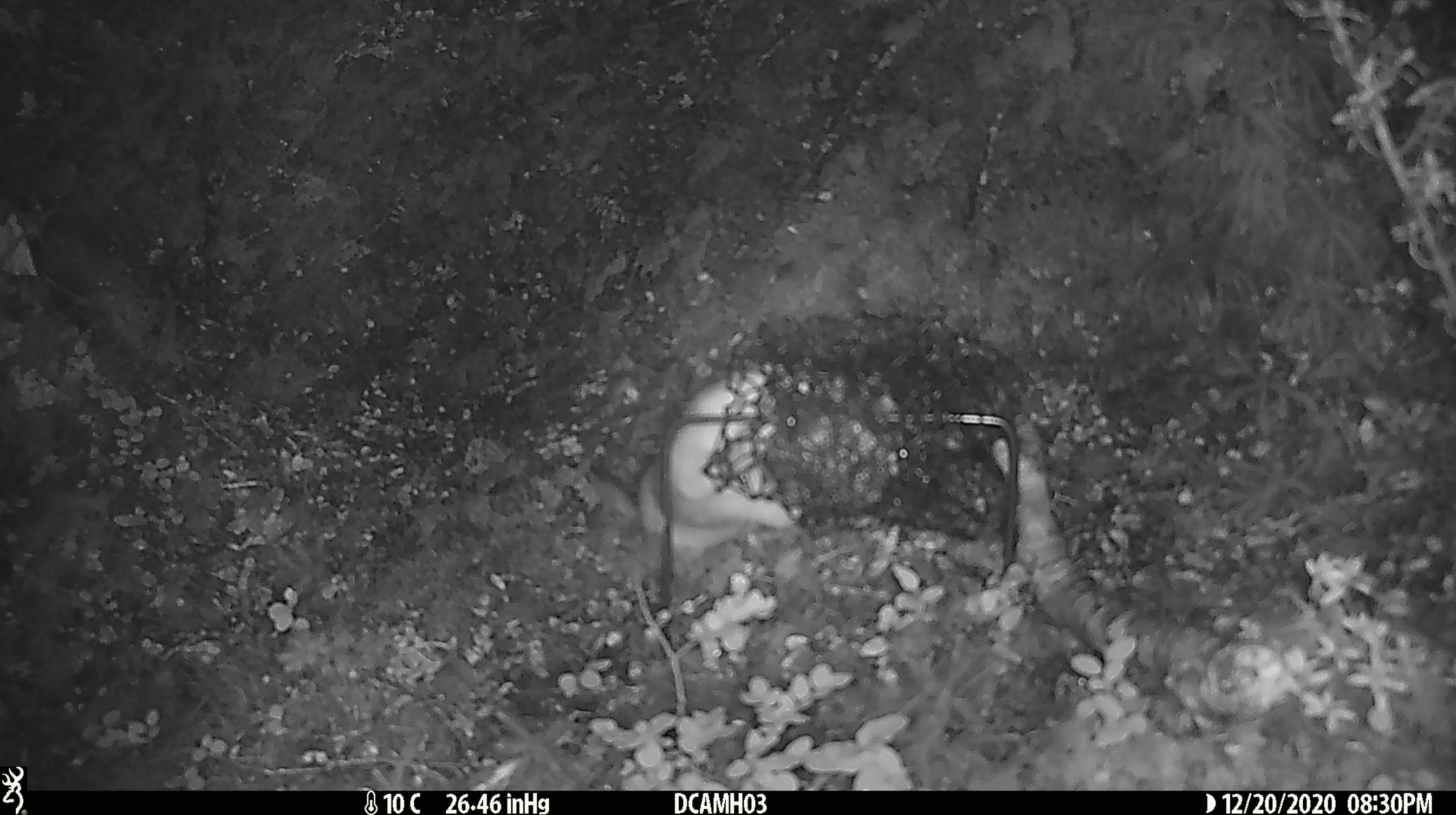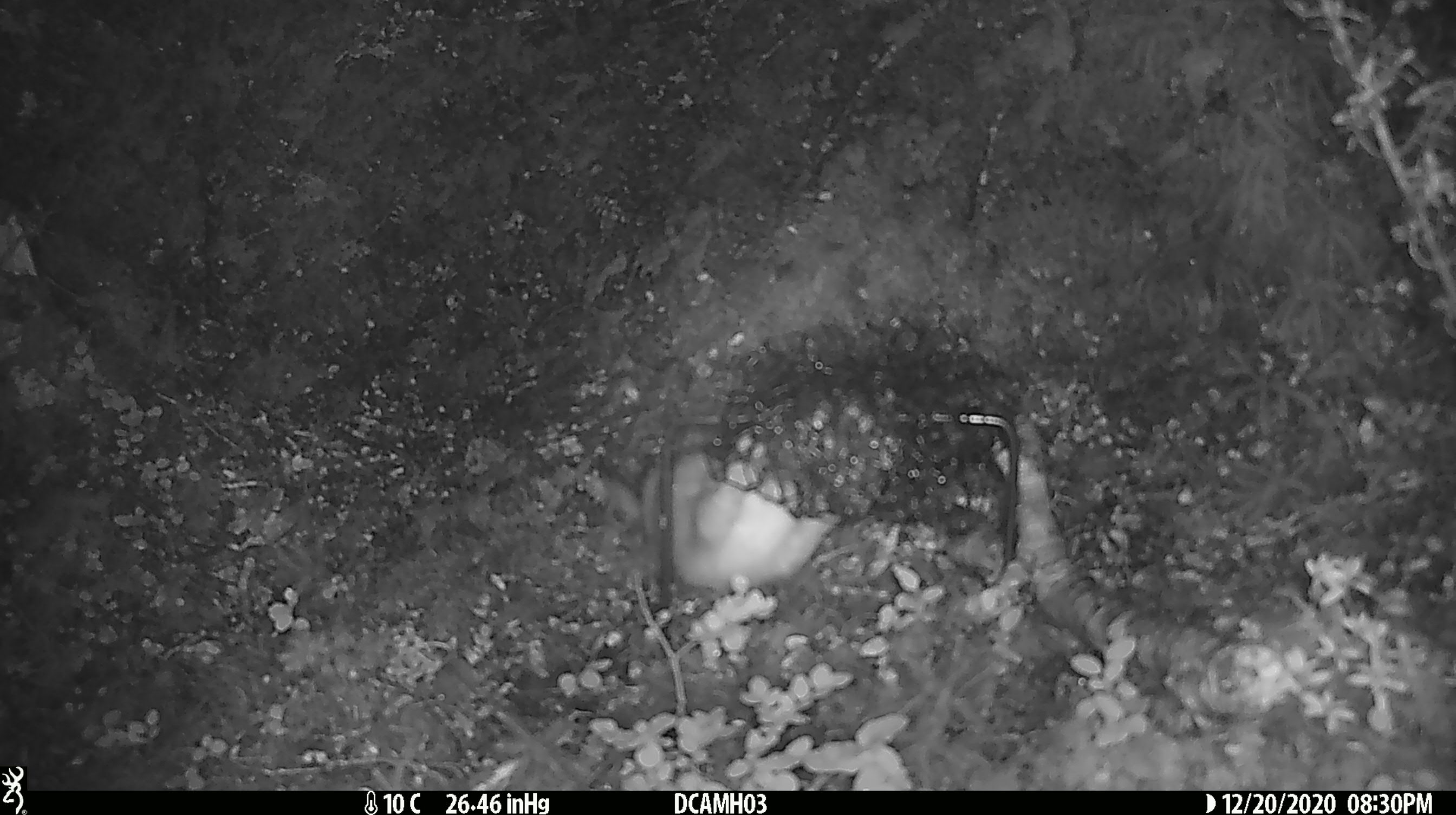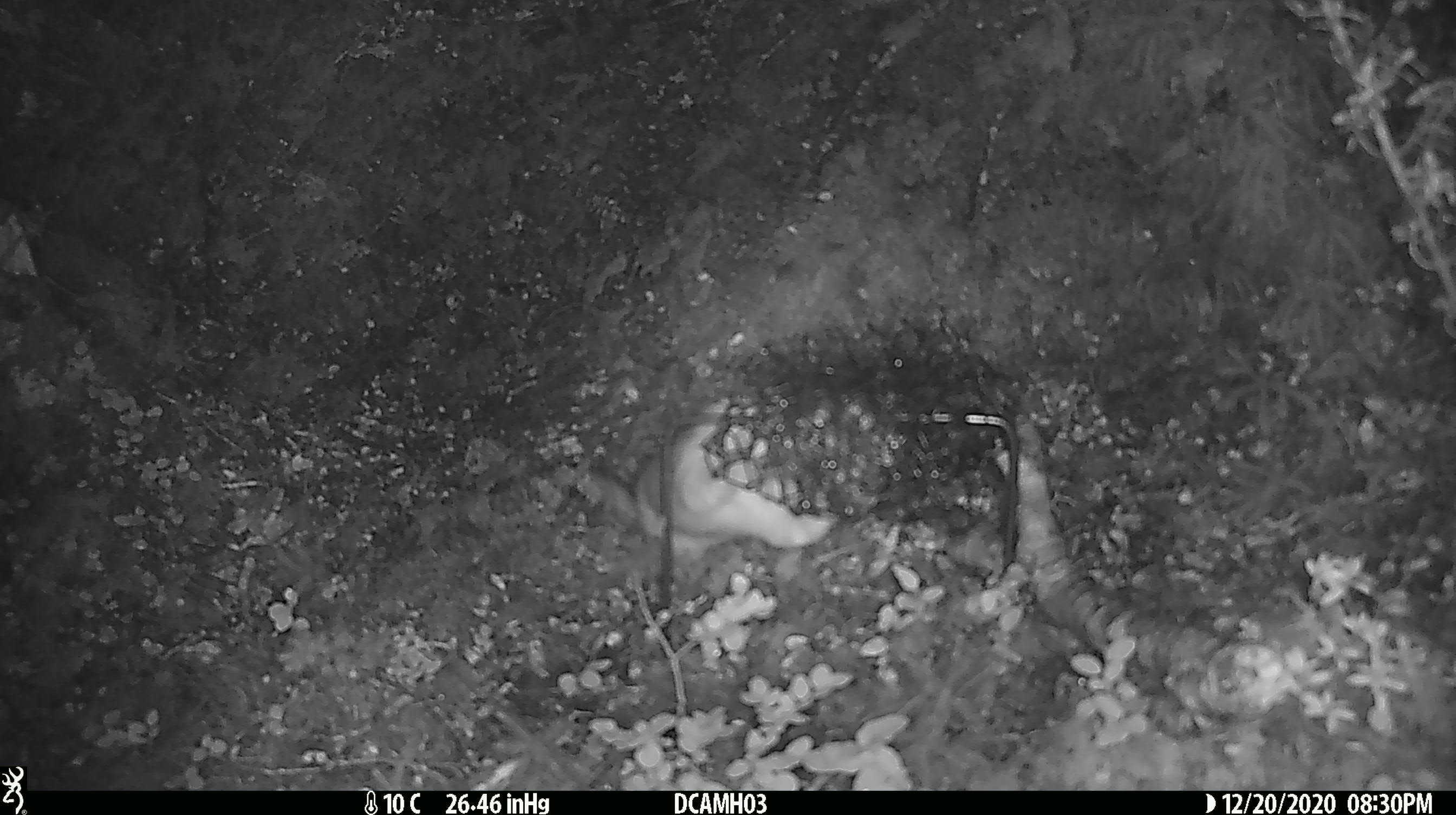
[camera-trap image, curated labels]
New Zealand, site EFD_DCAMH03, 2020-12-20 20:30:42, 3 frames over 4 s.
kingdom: Animalia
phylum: Chordata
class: Mammalia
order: Carnivora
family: Mustelidae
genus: Mustela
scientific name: Mustela erminea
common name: stoat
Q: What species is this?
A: Stoat (Mustela erminea).